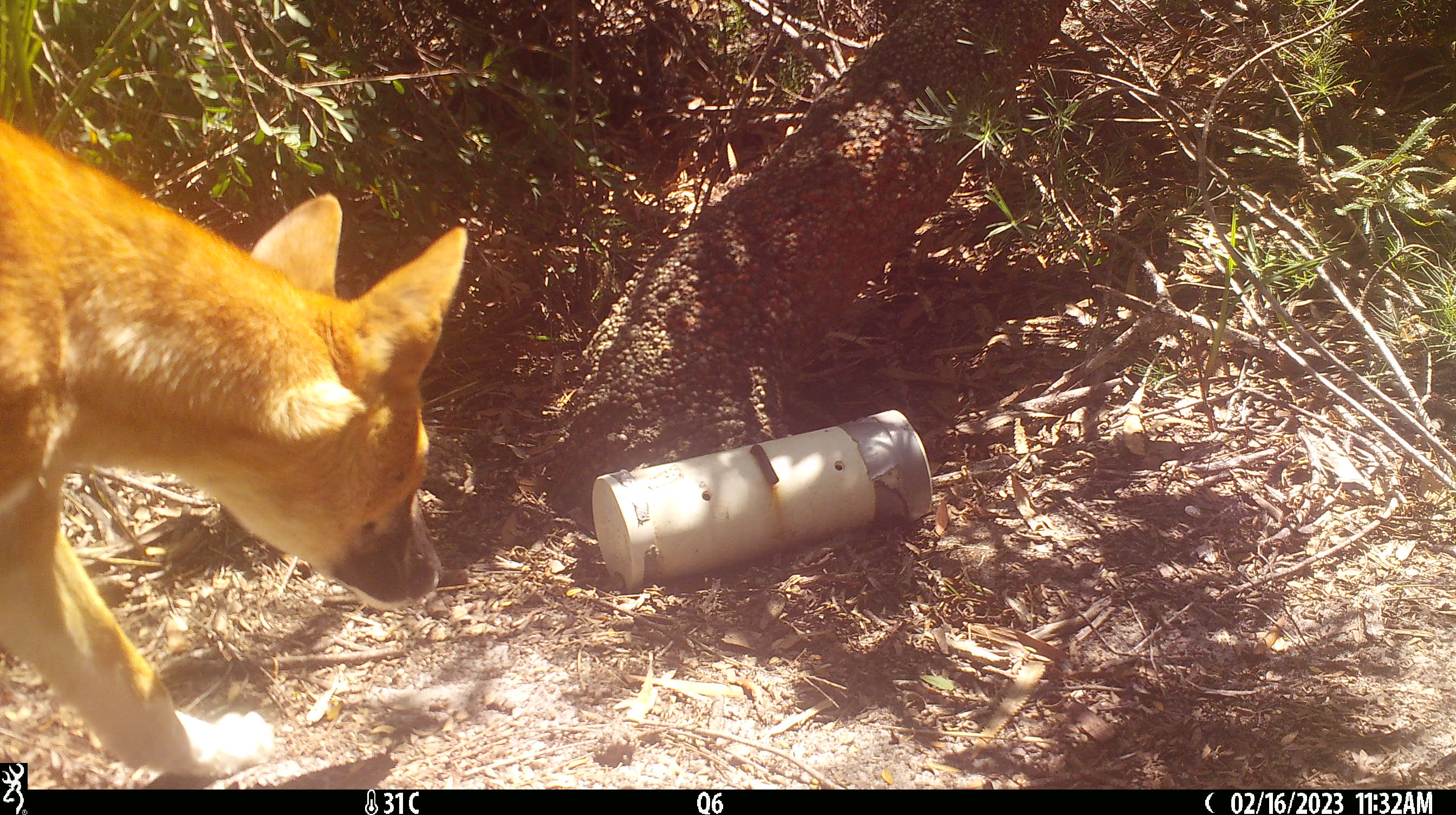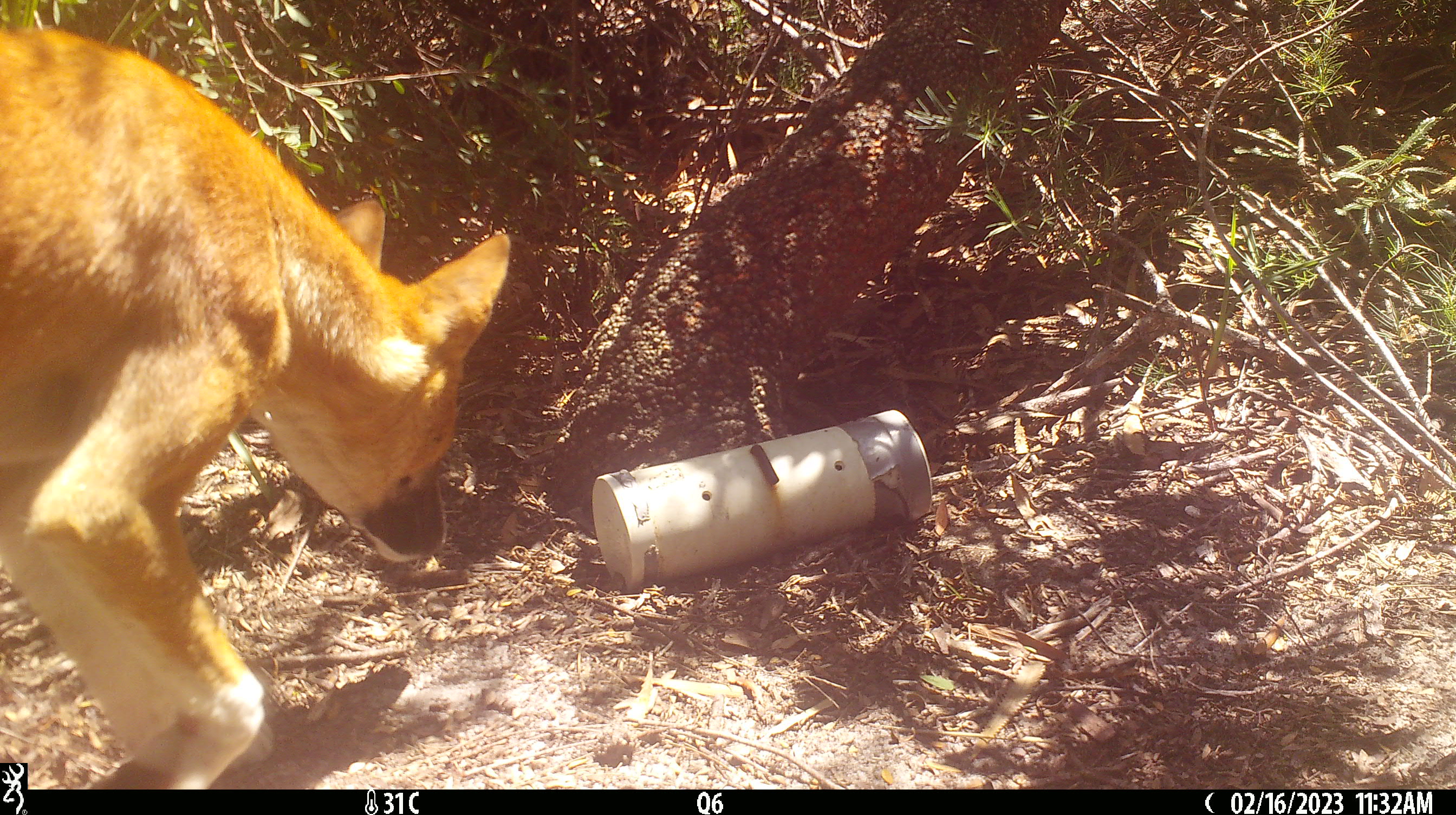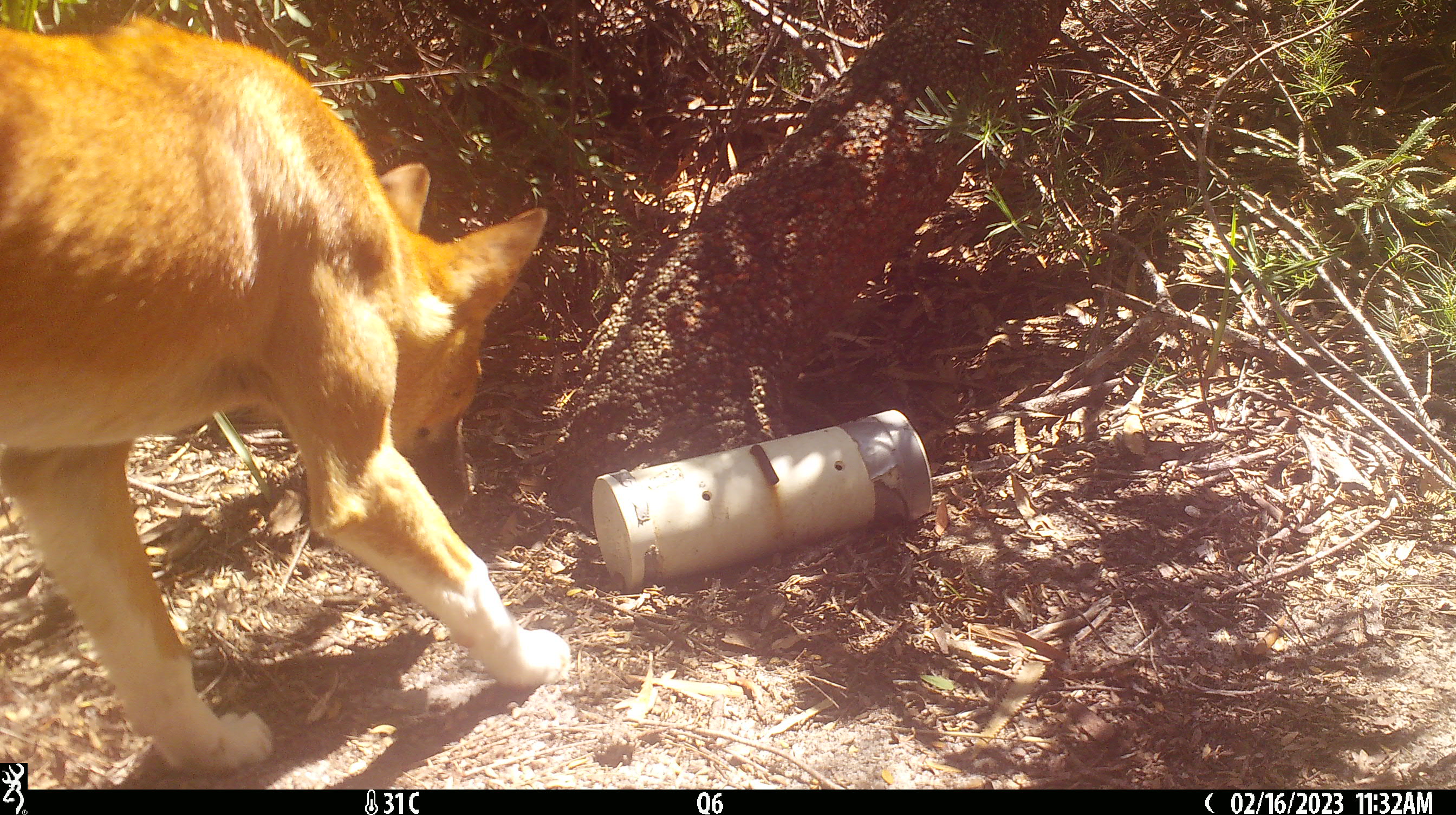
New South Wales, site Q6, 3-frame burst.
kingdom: Animalia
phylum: Chordata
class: Mammalia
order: Carnivora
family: Canidae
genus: Canis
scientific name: Canis familiaris dingo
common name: dingo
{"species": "dingo (Canis familiaris dingo)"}